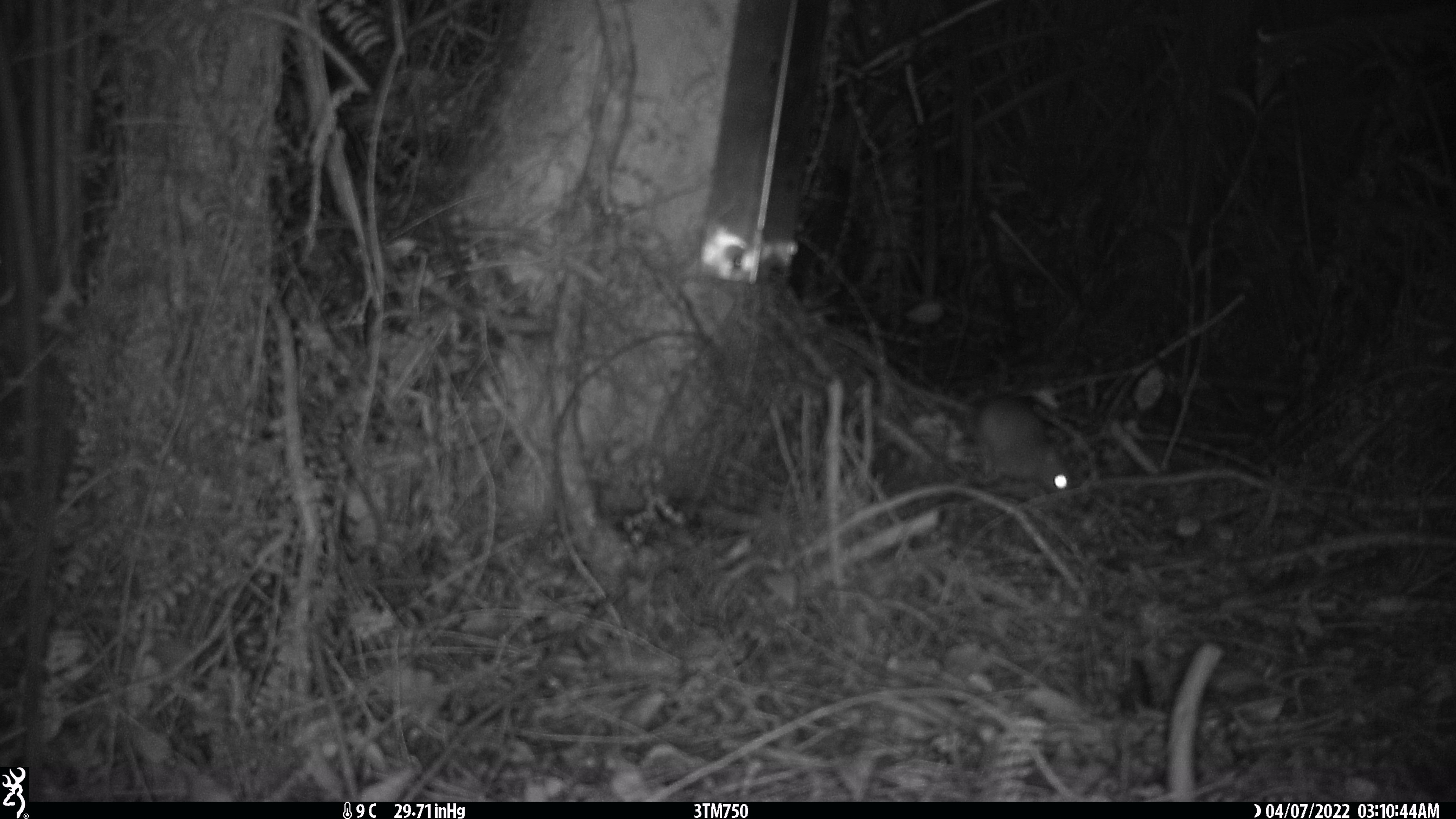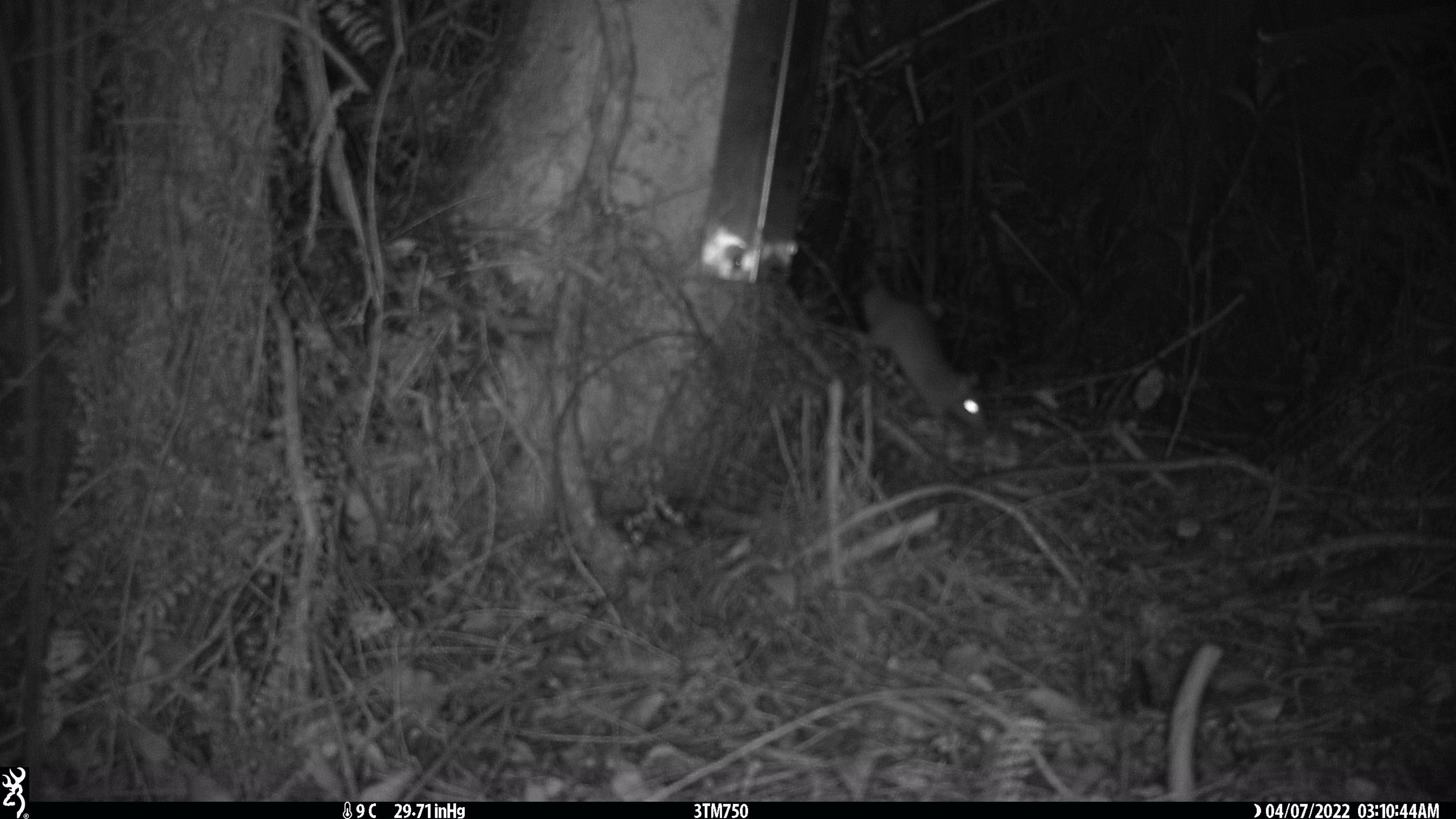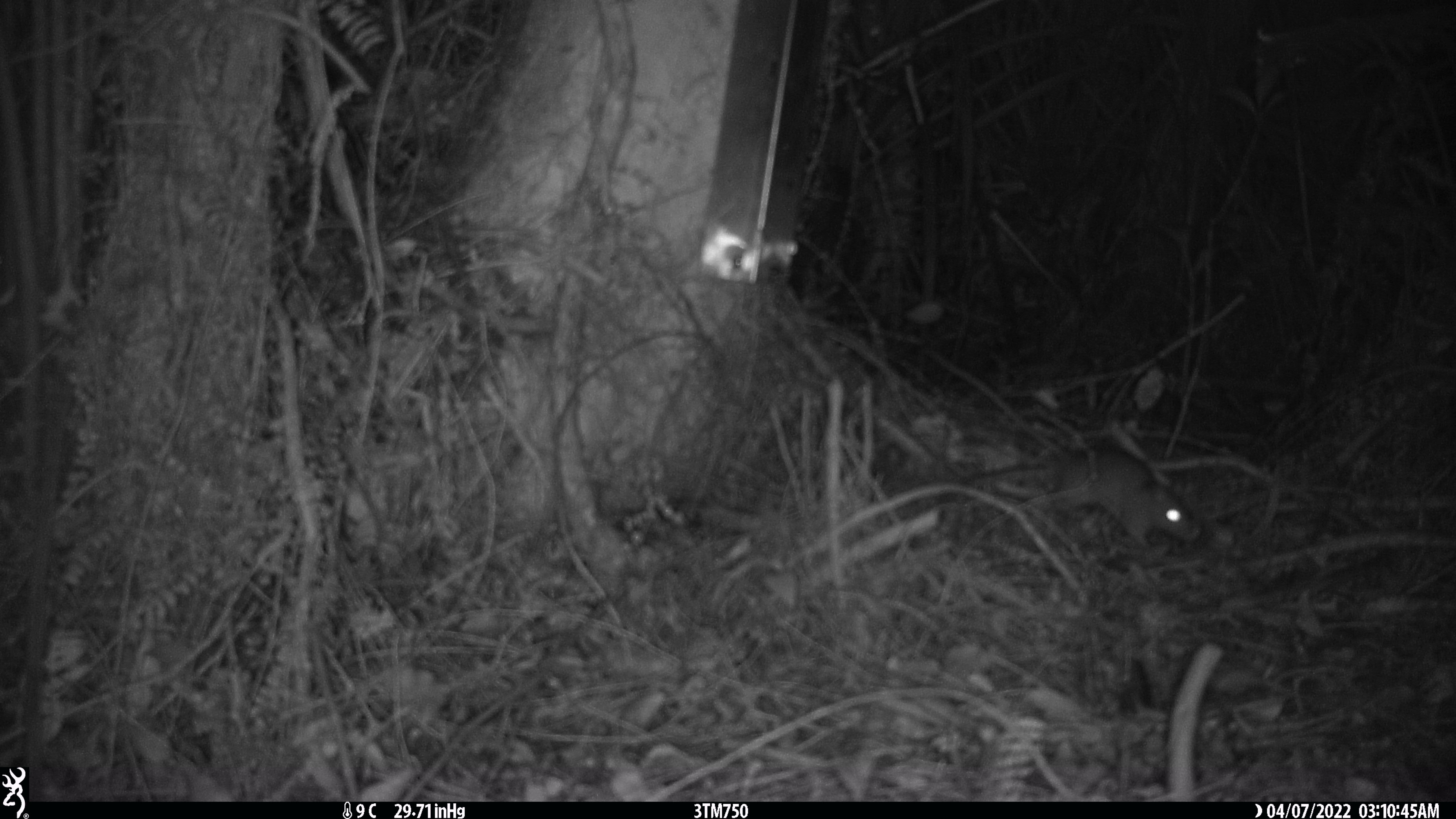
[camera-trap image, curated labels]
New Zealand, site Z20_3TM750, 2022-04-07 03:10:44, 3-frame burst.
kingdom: Animalia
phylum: Chordata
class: Mammalia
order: Rodentia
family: Muridae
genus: Rattus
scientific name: Rattus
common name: rat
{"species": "rat (Rattus)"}